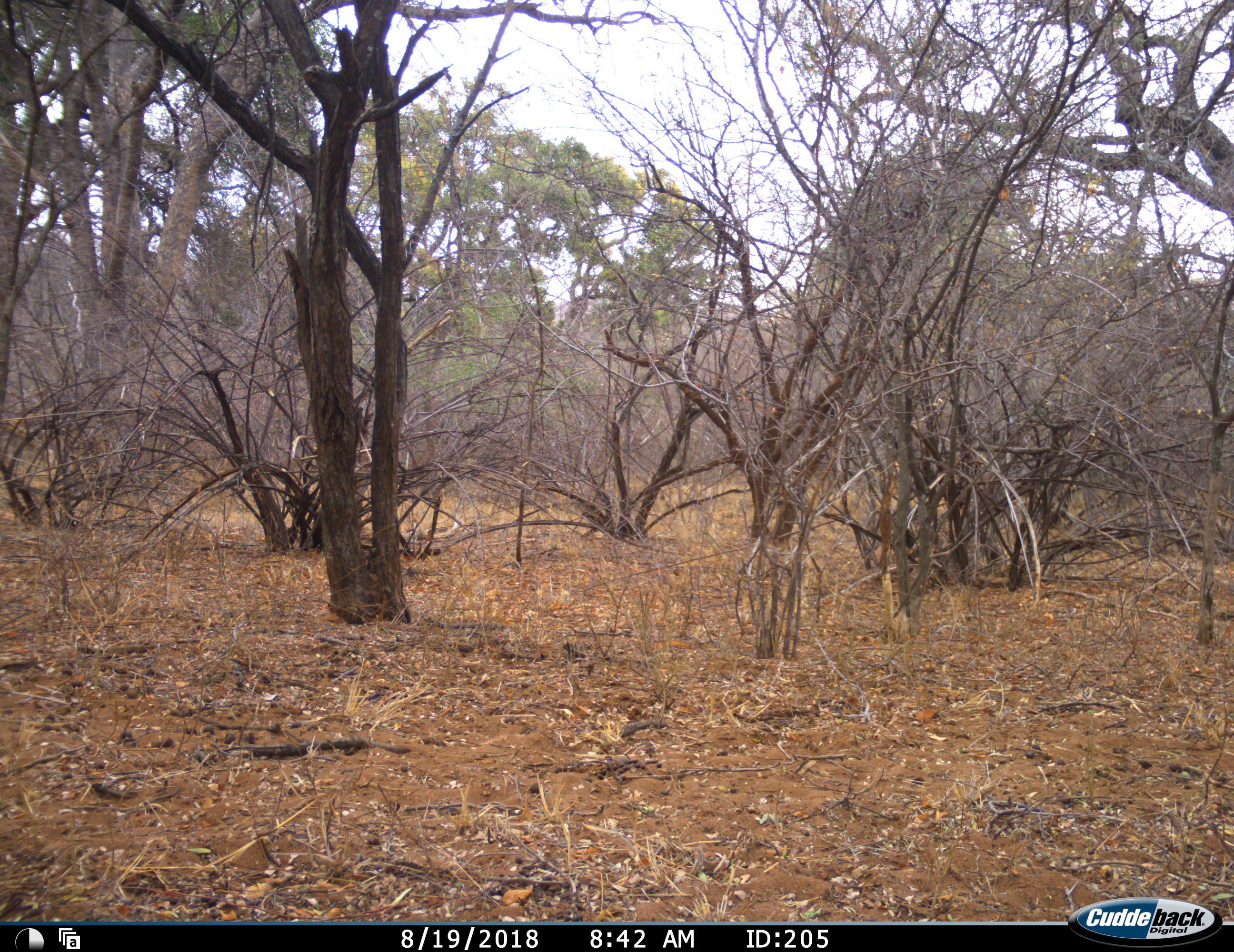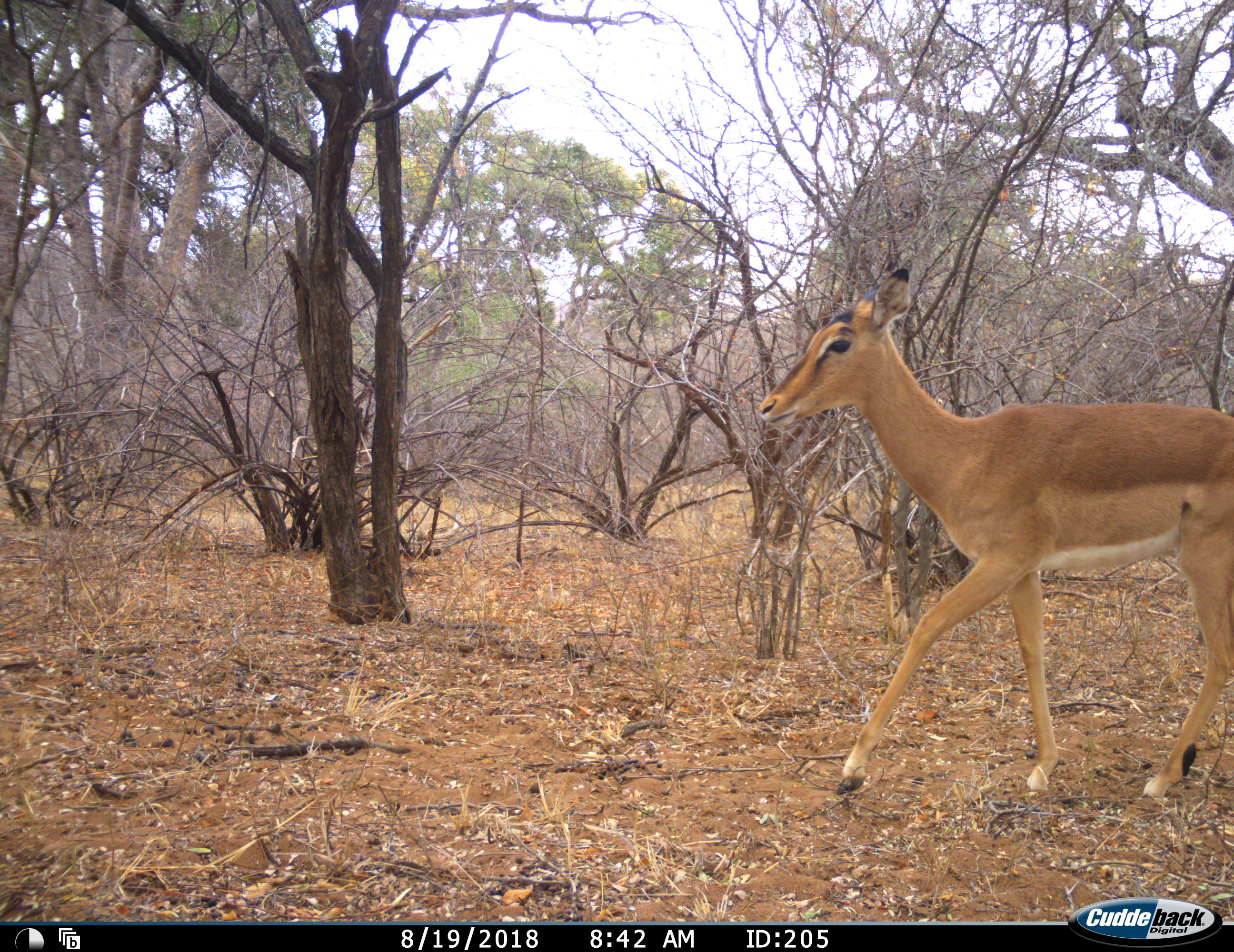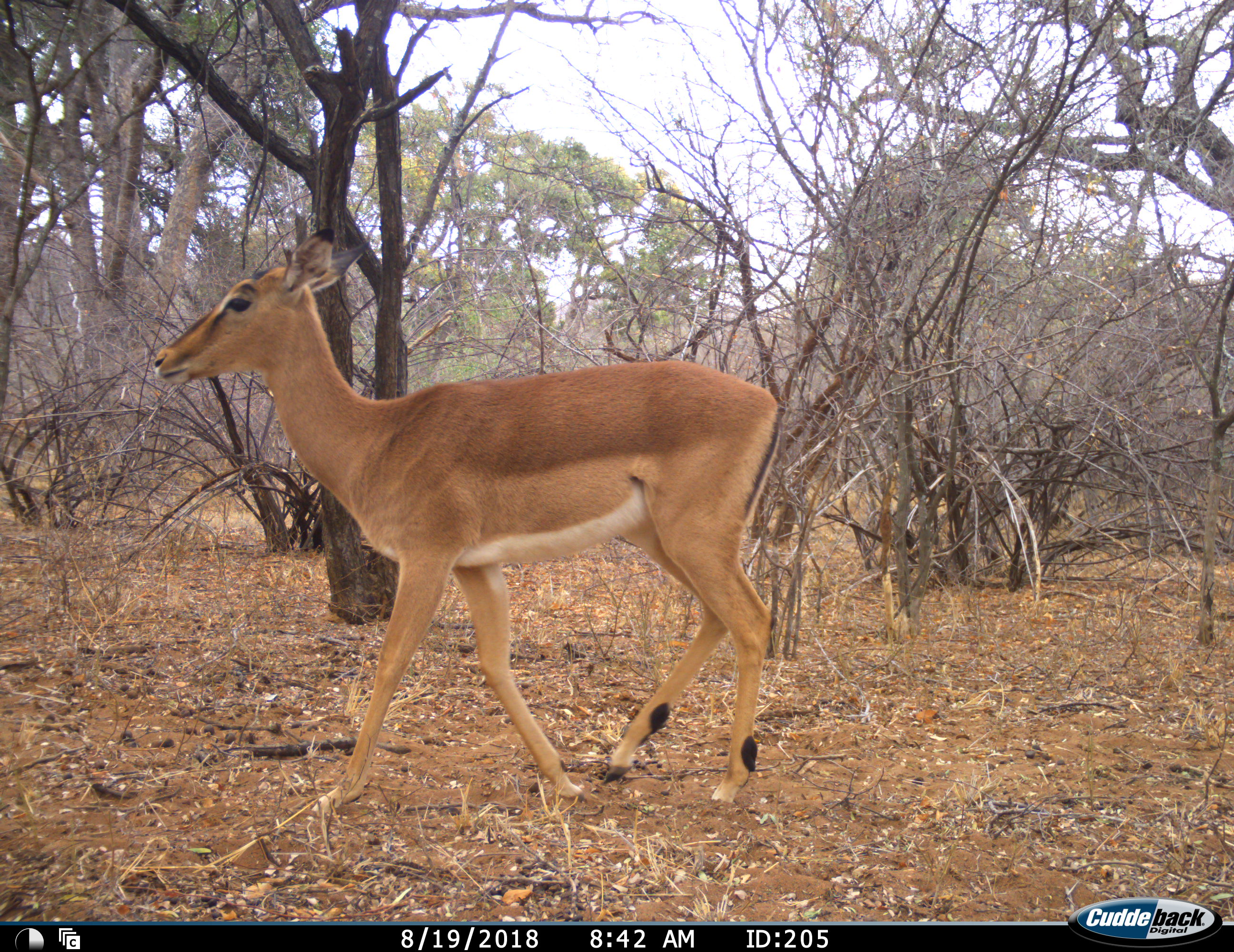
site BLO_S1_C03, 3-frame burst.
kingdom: Animalia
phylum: Chordata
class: Mammalia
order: Artiodactyla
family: Bovidae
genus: Aepyceros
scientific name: Aepyceros melampus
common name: impala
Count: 1.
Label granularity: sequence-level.